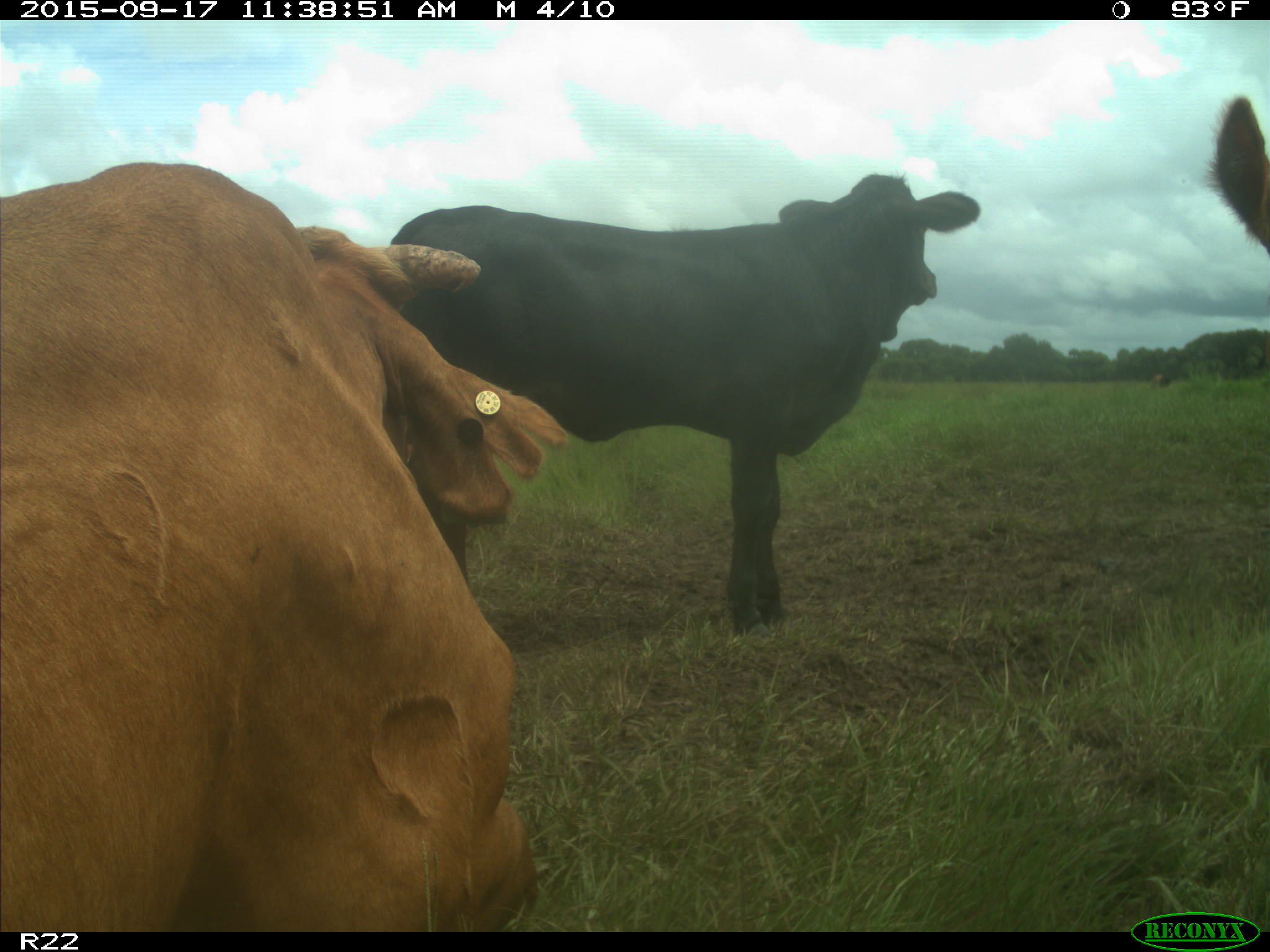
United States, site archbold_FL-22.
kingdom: Animalia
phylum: Chordata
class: Mammalia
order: Artiodactyla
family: Bovidae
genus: Bos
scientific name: Bos taurus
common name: domestic cow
Bos taurus (domestic cow).